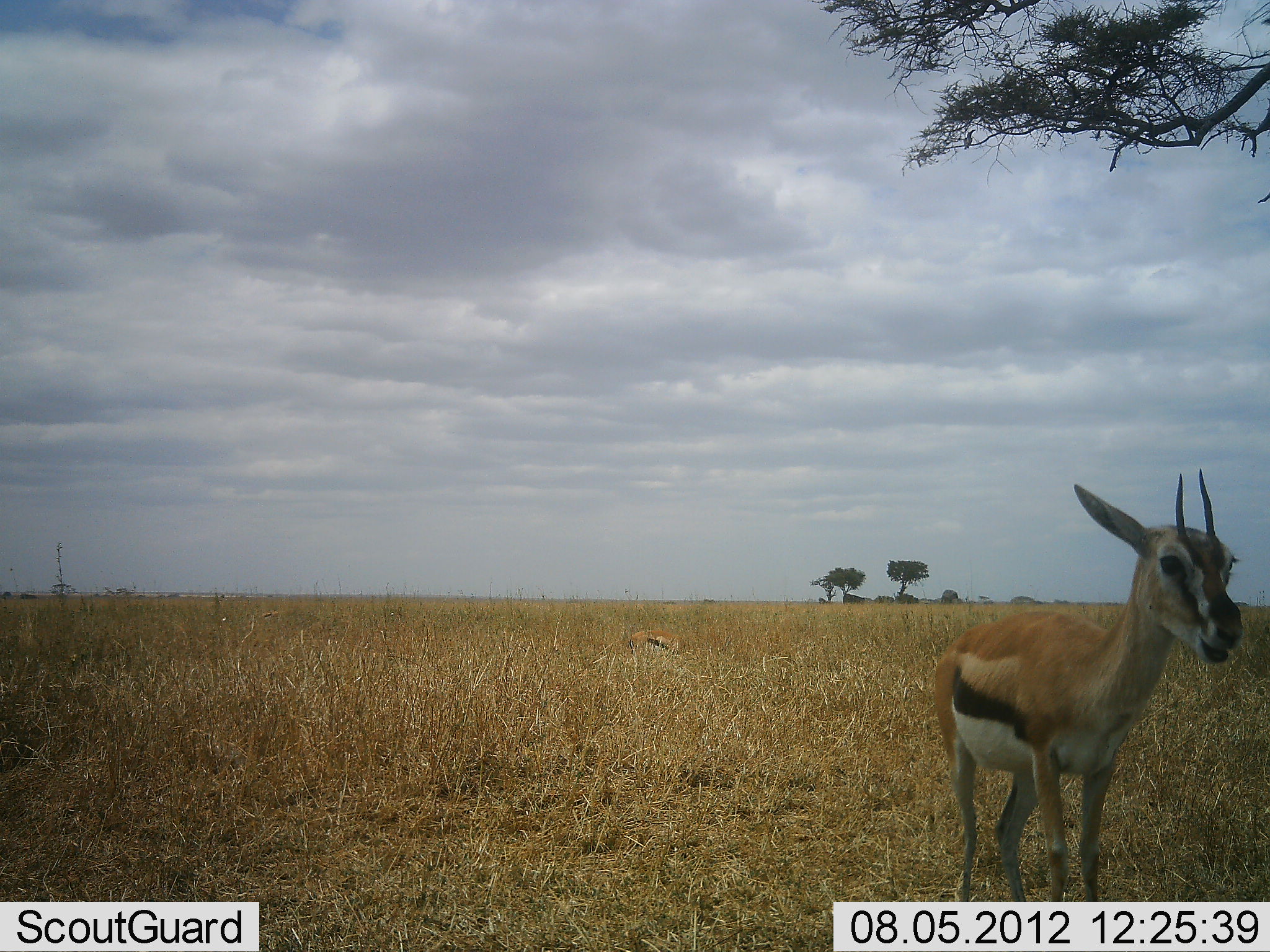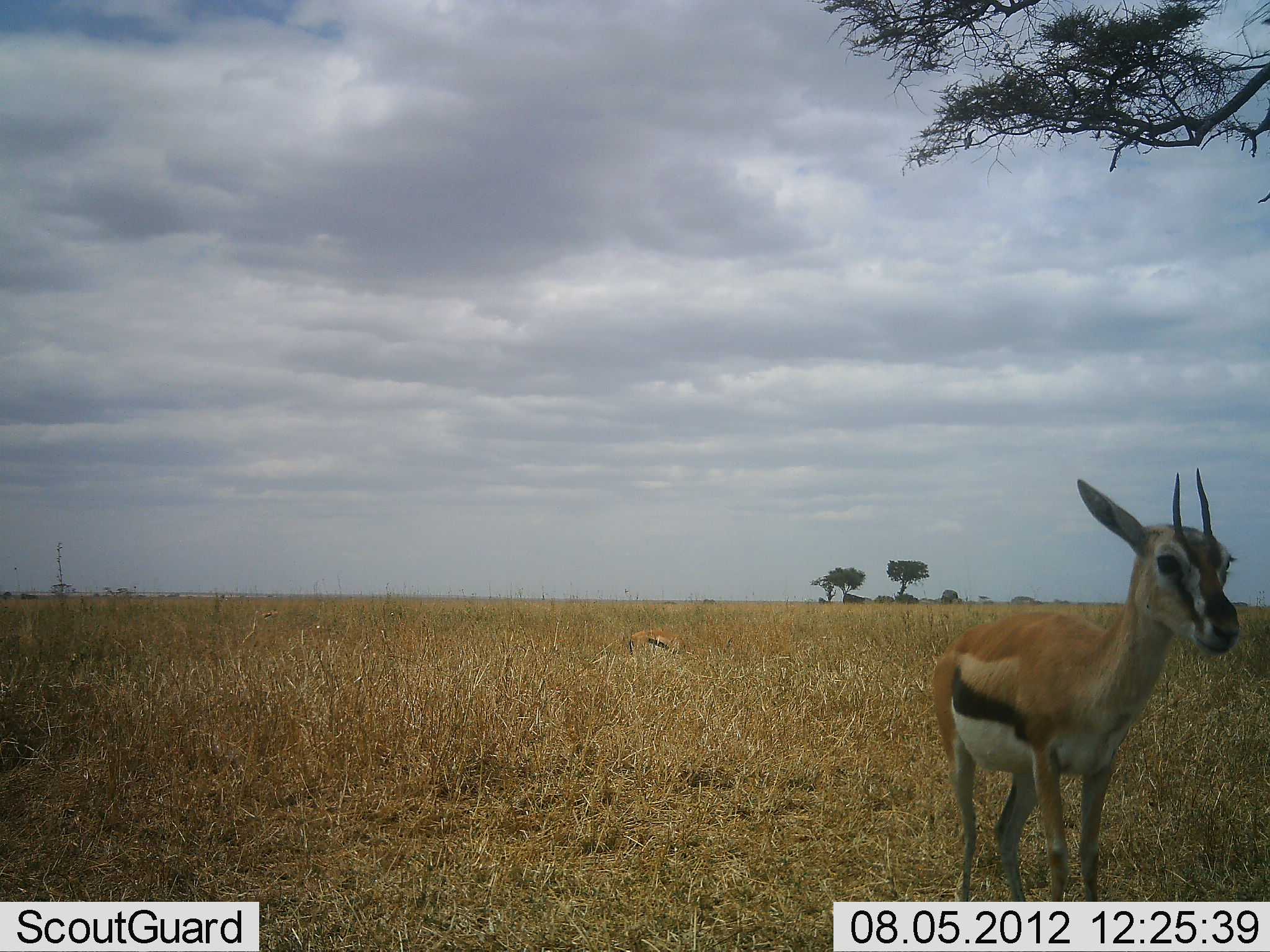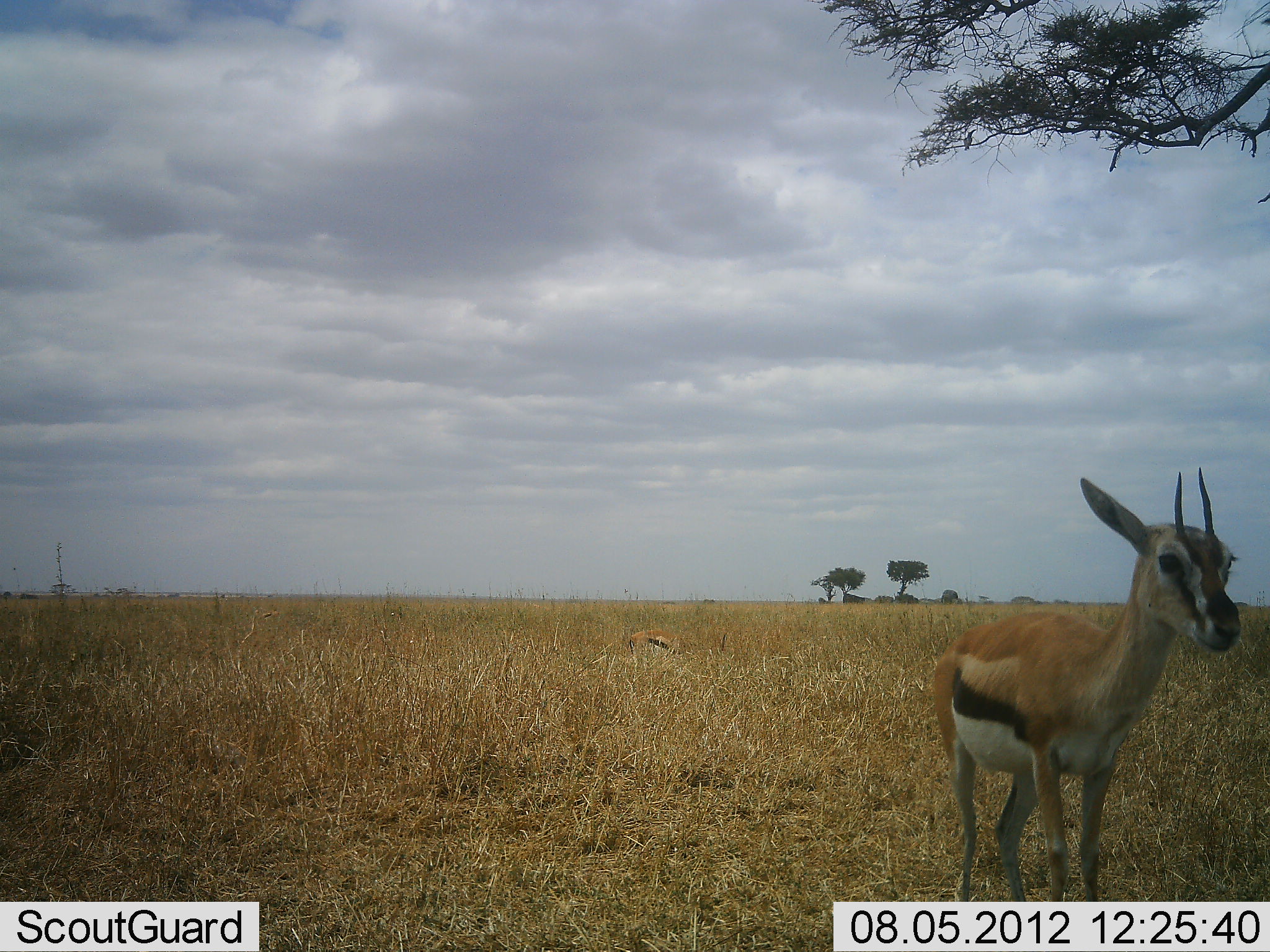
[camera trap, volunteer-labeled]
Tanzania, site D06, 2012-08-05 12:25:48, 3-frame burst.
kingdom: Animalia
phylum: Chordata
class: Mammalia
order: Artiodactyla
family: Bovidae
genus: Eudorcas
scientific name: Eudorcas thomsonii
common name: thomson's gazelle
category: gazellethomsons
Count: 2.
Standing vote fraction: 70%.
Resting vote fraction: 20%.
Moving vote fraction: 0%.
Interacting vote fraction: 0%.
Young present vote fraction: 30%.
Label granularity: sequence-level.